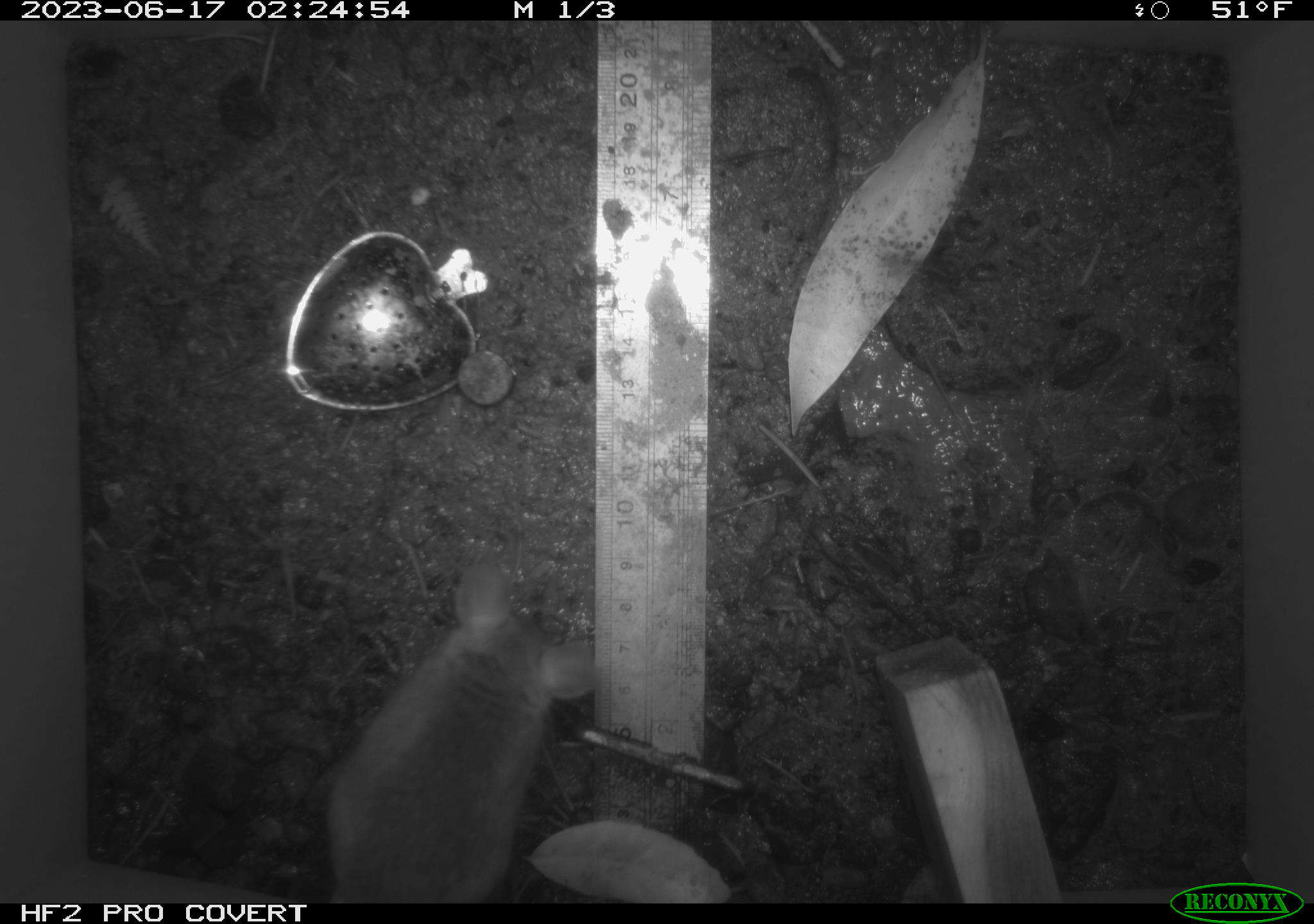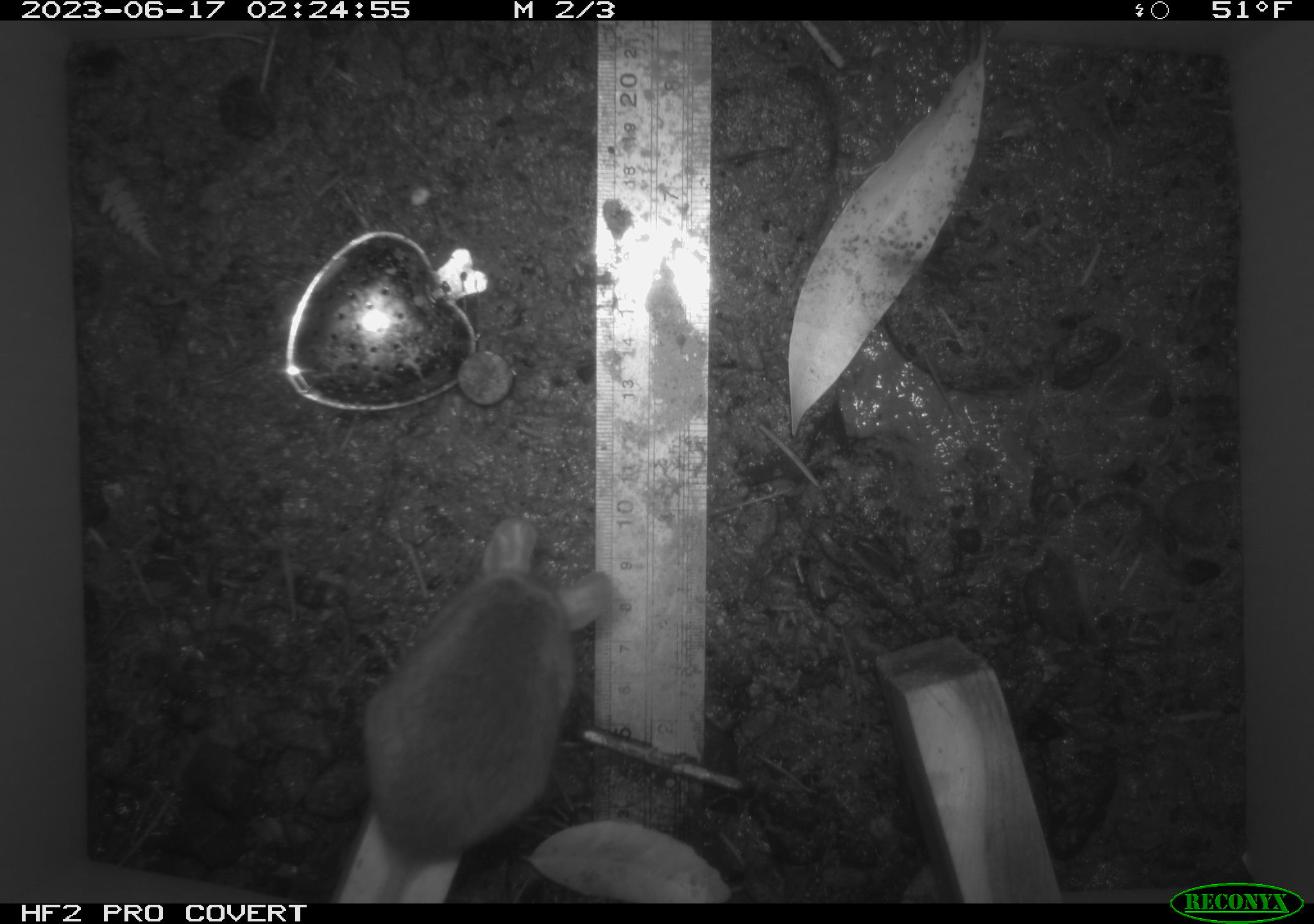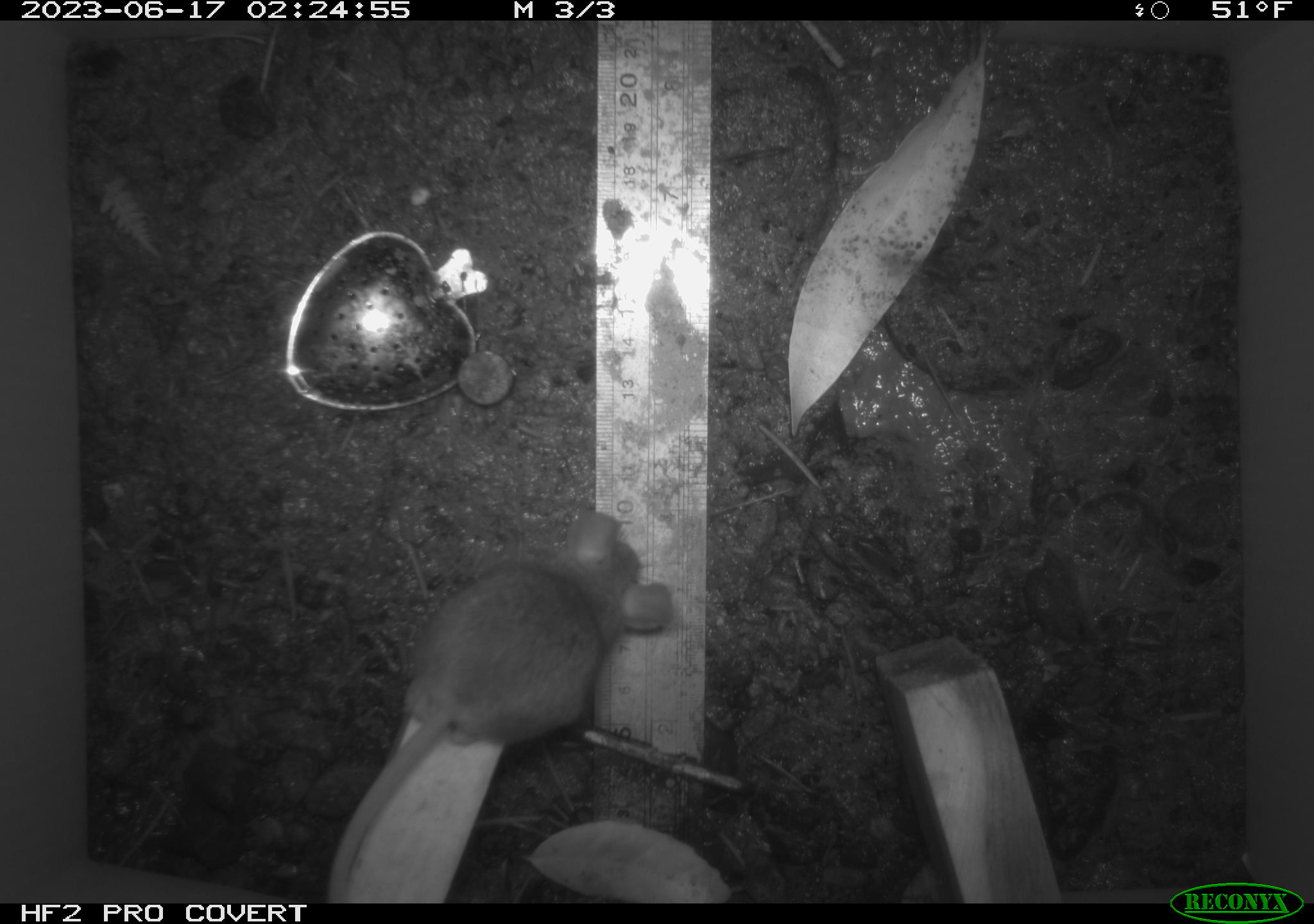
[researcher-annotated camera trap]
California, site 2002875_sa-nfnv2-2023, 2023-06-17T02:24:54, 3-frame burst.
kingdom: Animalia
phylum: Chordata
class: Mammalia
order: Rodentia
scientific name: Rodentia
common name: mouse species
Mouse species (Rodentia).